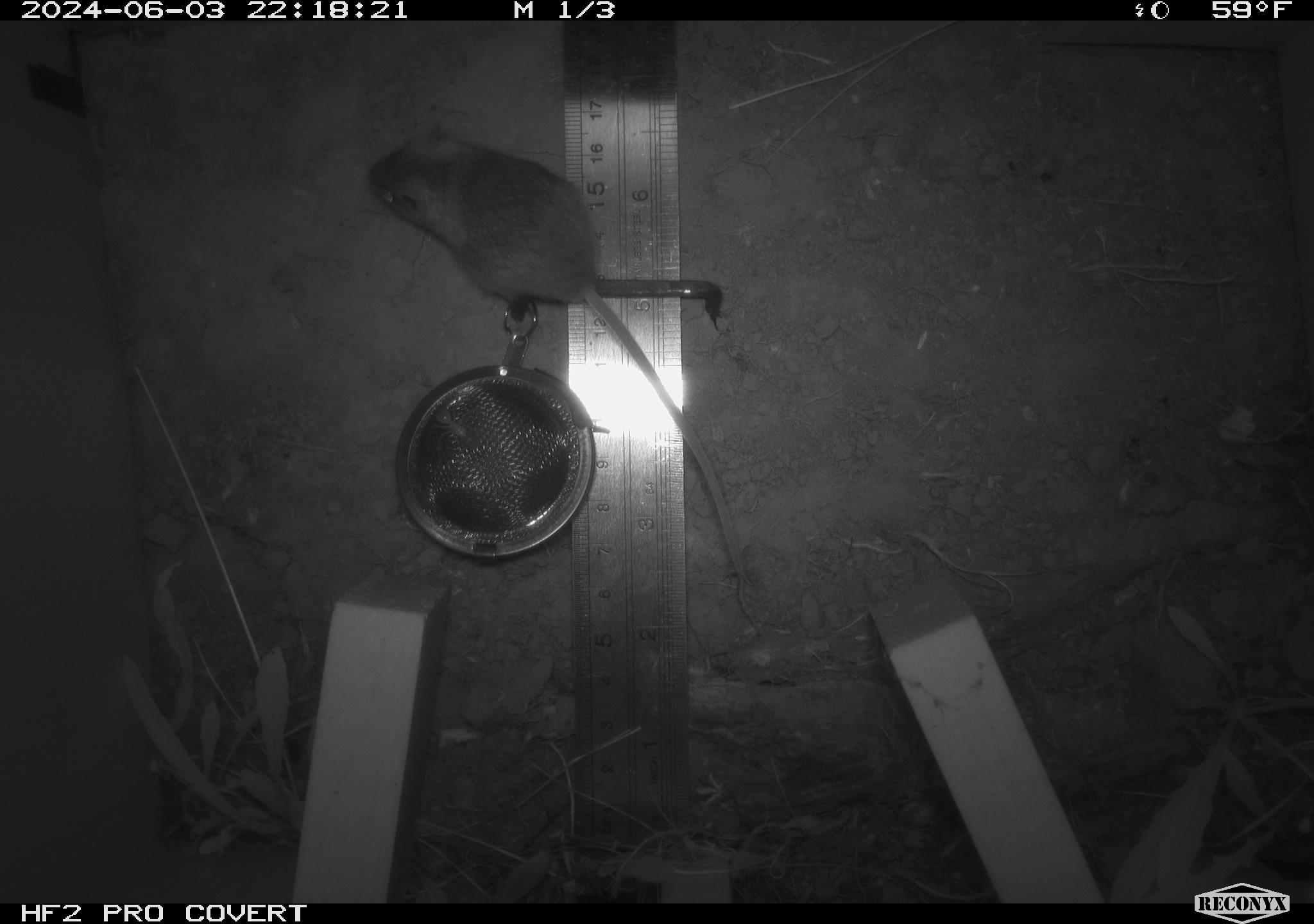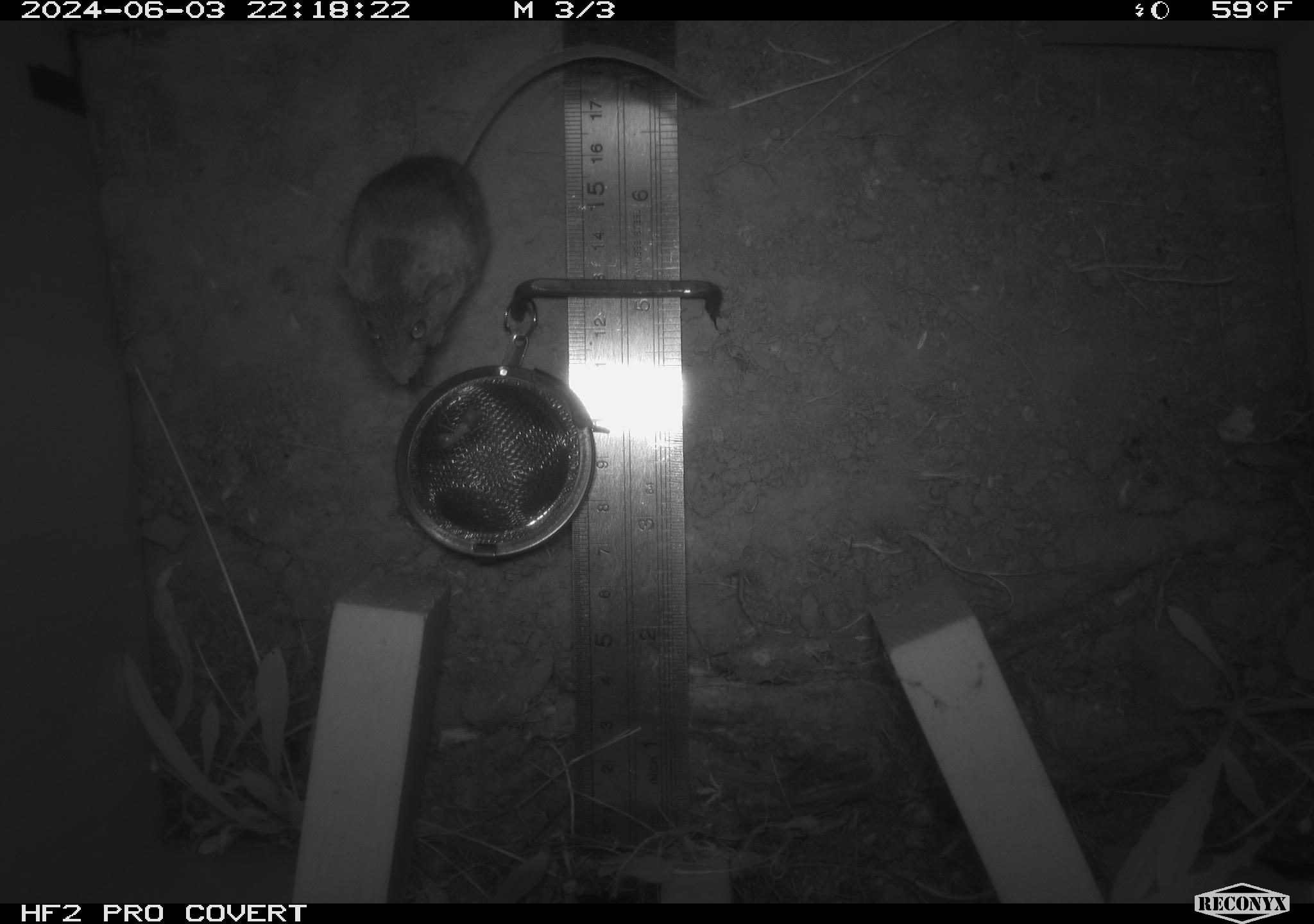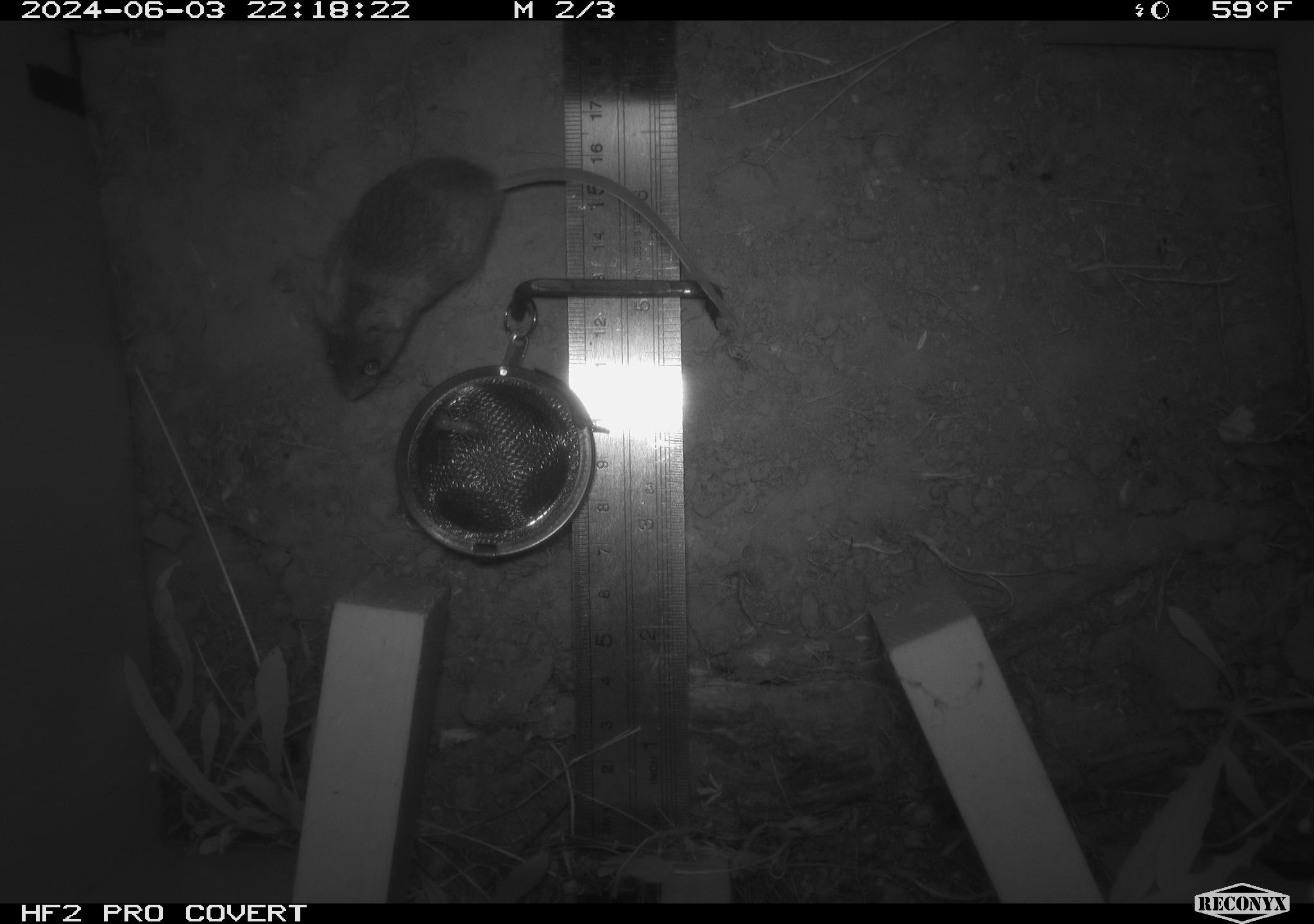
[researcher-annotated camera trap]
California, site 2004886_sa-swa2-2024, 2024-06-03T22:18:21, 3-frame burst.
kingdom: Animalia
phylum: Chordata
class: Mammalia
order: Rodentia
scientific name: Rodentia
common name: mouse species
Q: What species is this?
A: Mouse species (Rodentia).